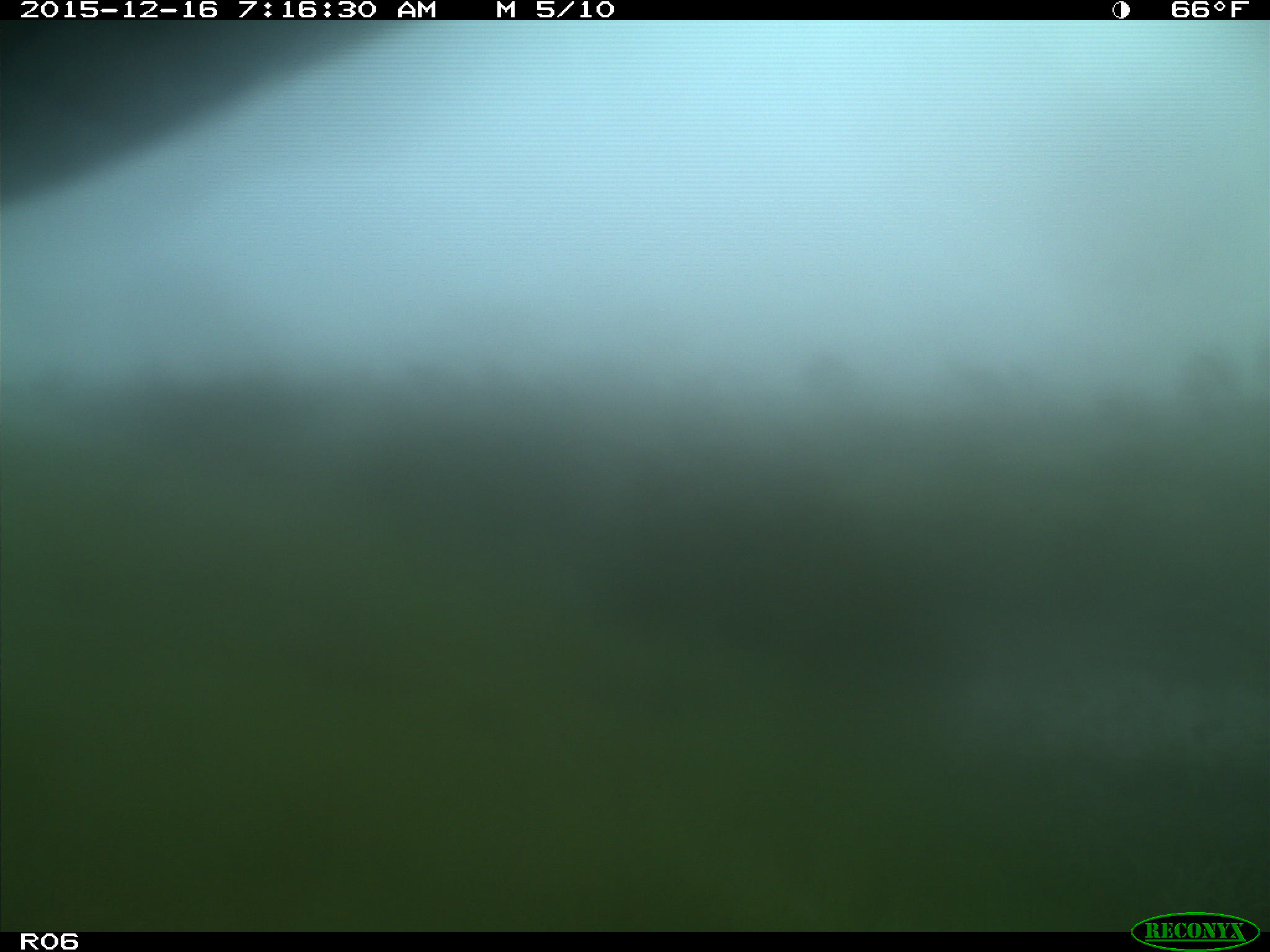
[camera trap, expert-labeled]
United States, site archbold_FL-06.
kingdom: Animalia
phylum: Chordata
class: Mammalia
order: Artiodactyla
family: Bovidae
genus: Bos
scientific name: Bos taurus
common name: domestic cow